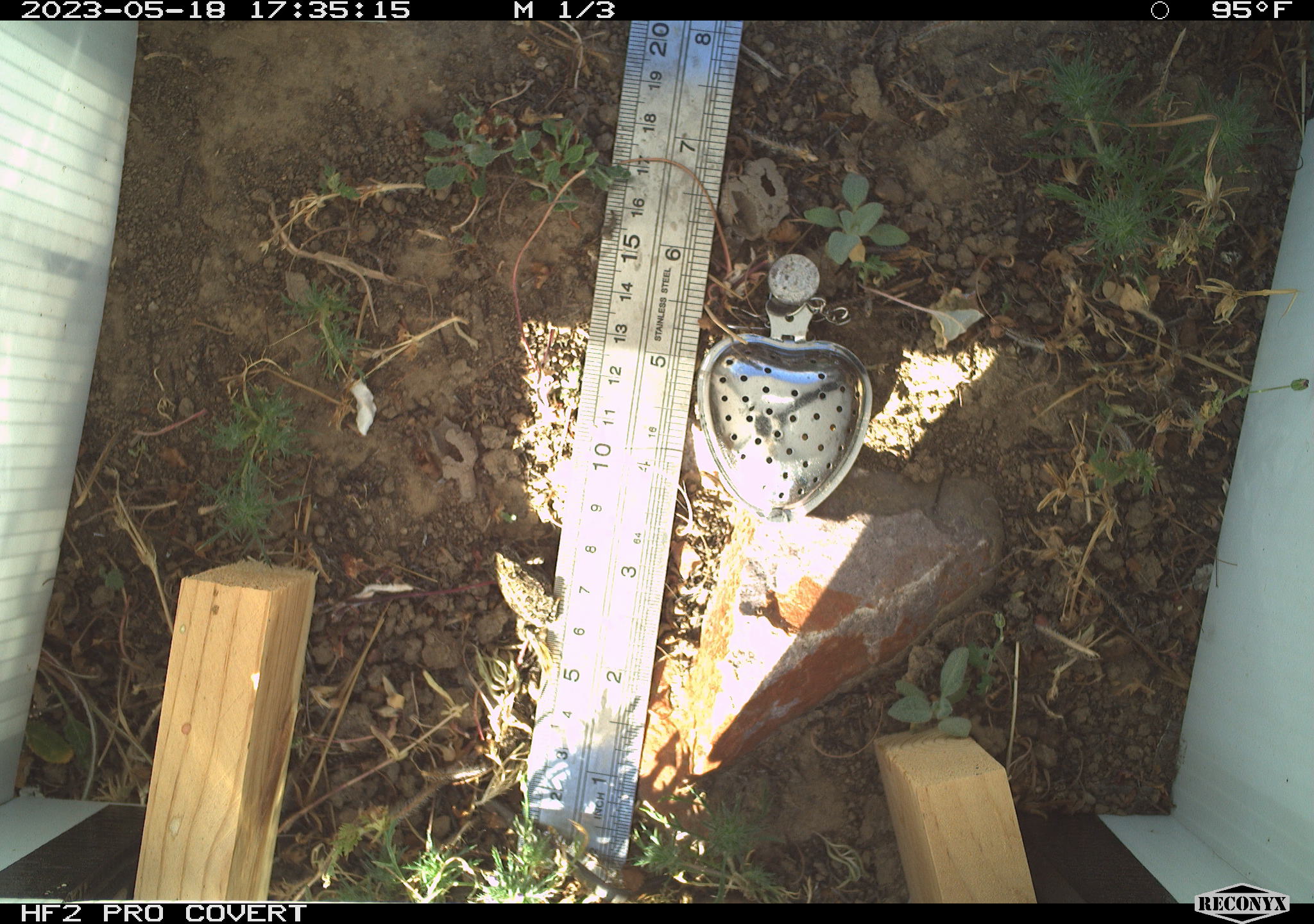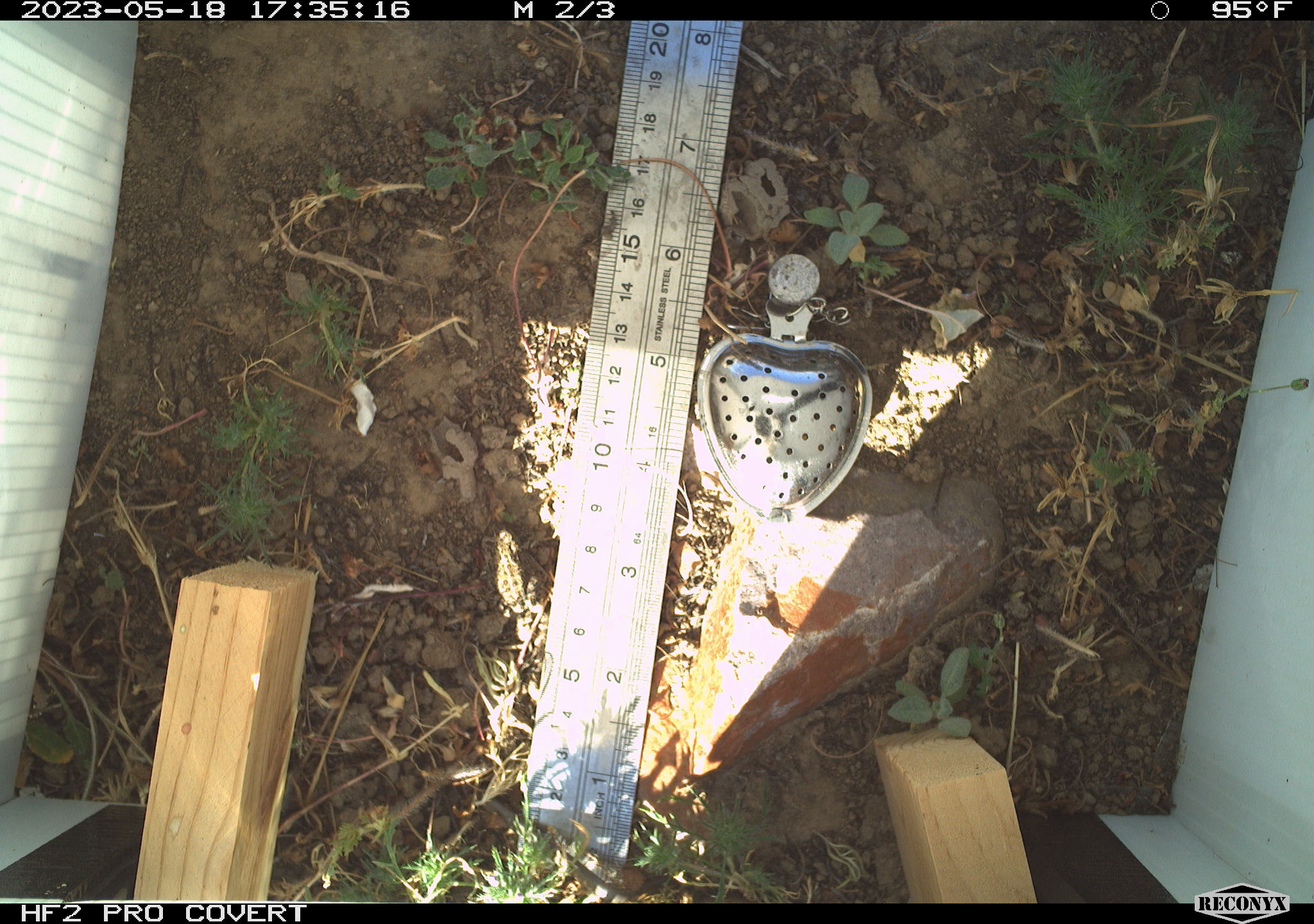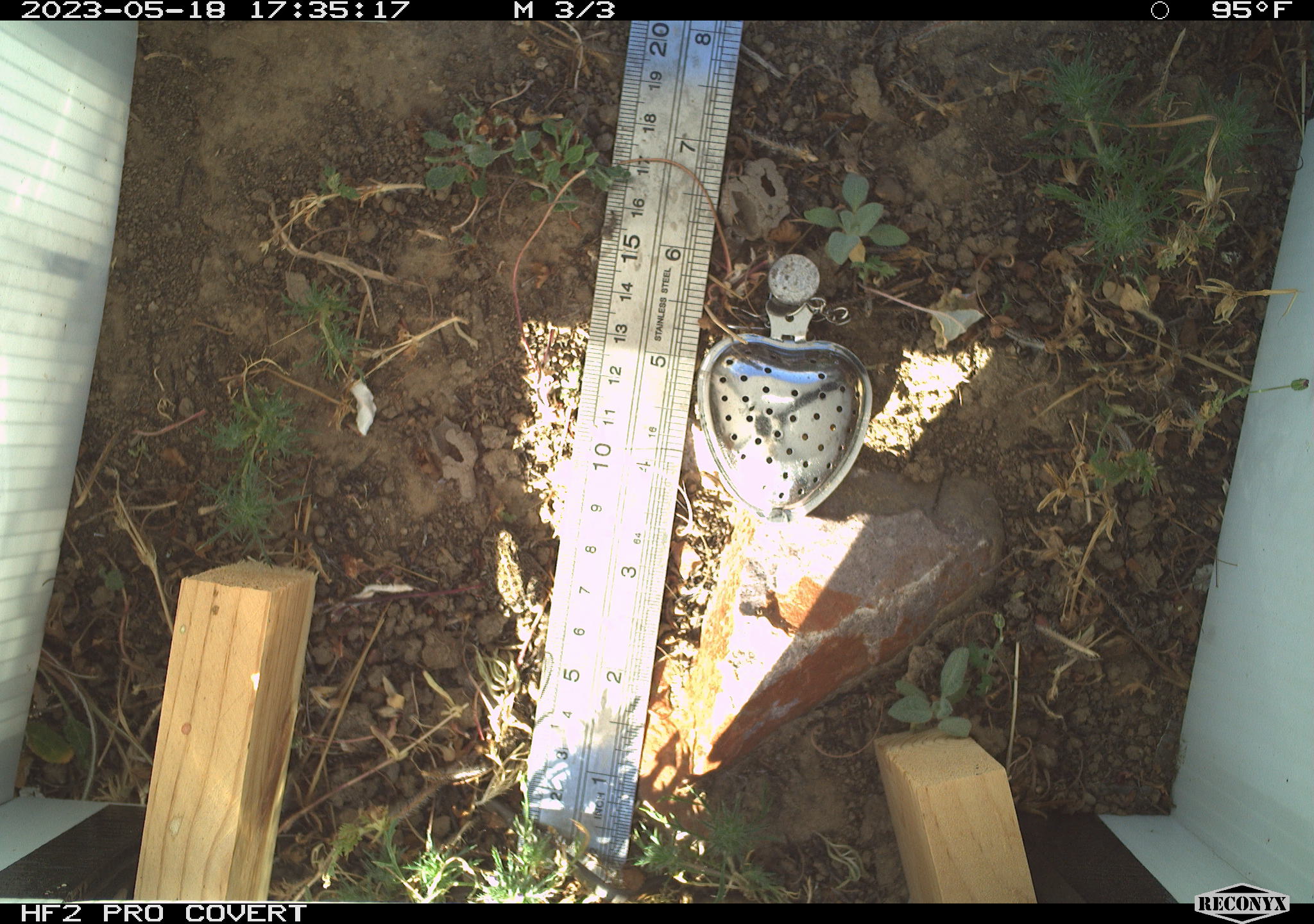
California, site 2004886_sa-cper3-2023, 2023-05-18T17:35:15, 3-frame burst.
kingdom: Animalia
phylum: Chordata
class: Amphibia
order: Anura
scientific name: Anura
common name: frogs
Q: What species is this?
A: Frogs (Anura).